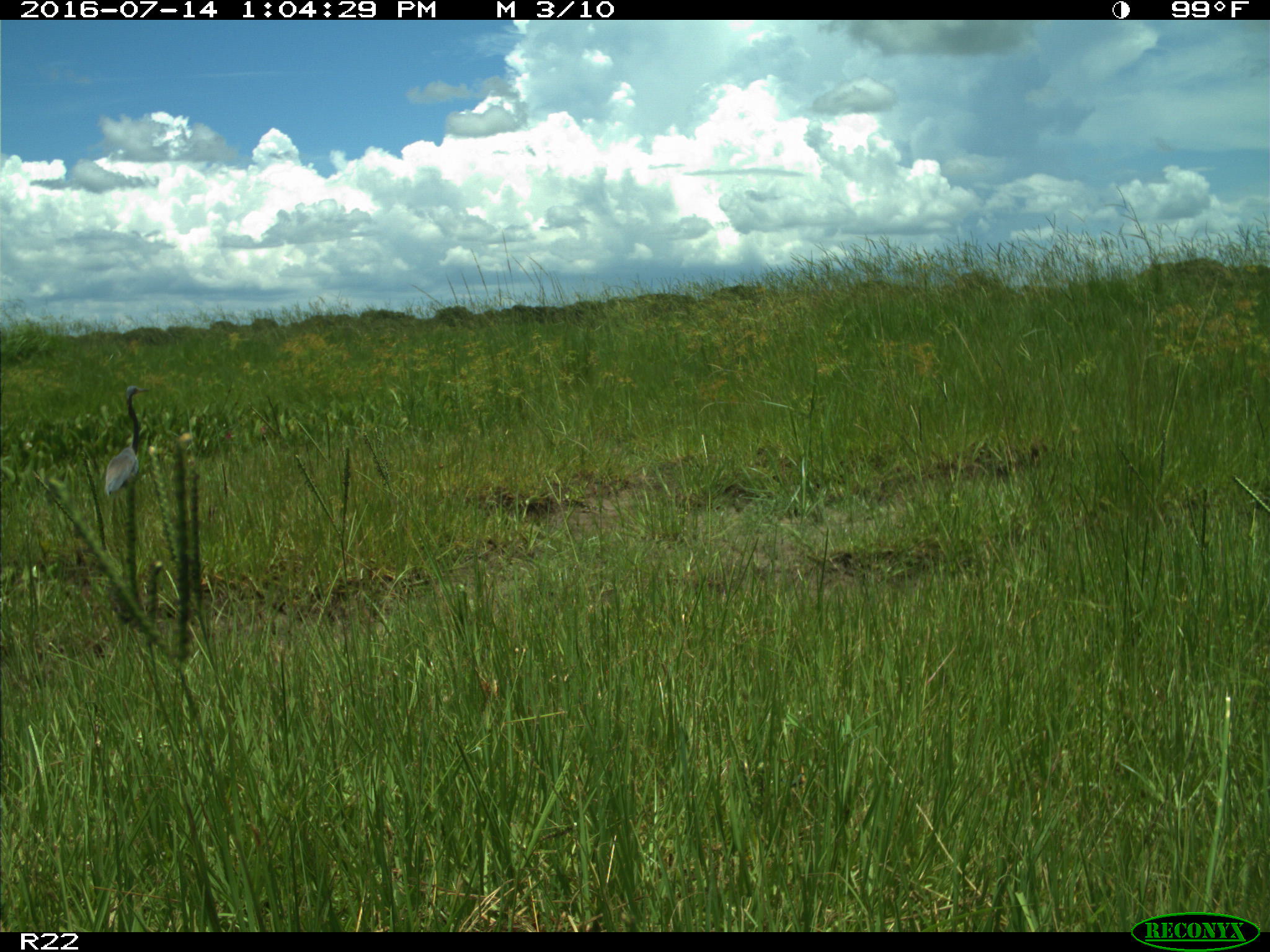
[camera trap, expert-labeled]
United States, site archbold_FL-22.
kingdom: Animalia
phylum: Chordata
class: Aves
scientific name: Aves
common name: birds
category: unidentified bird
Unidentified bird (birds) (Aves).